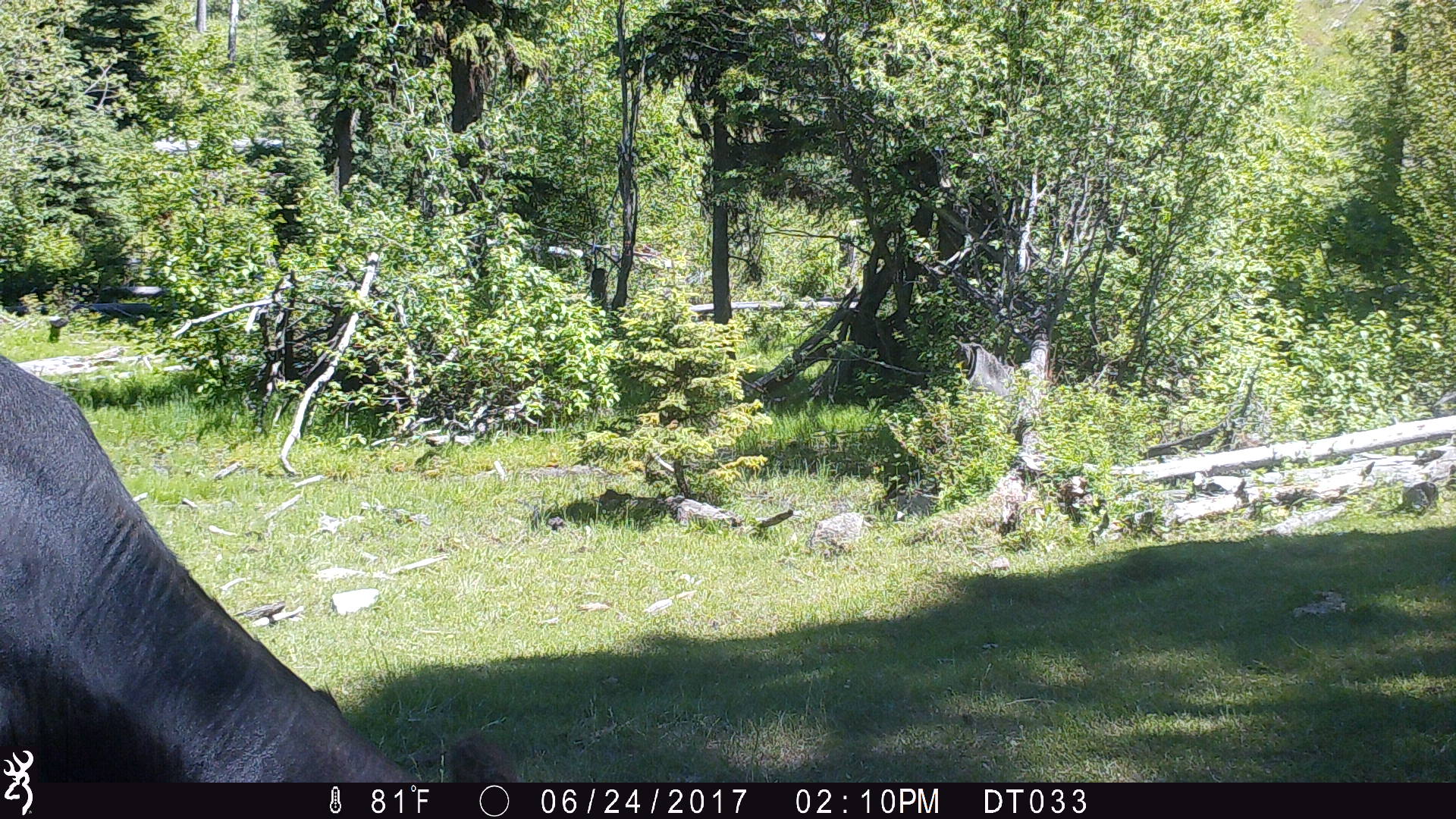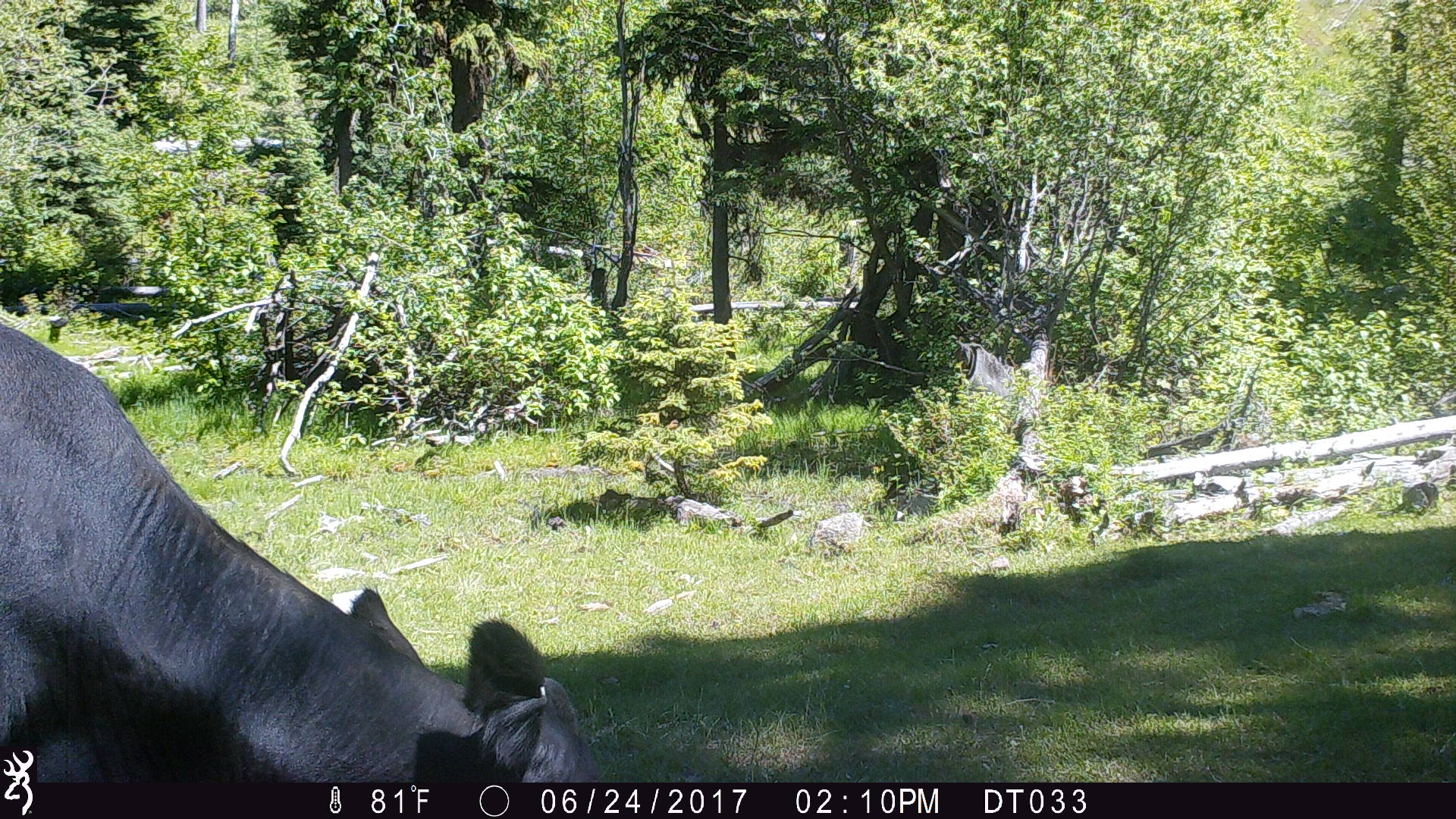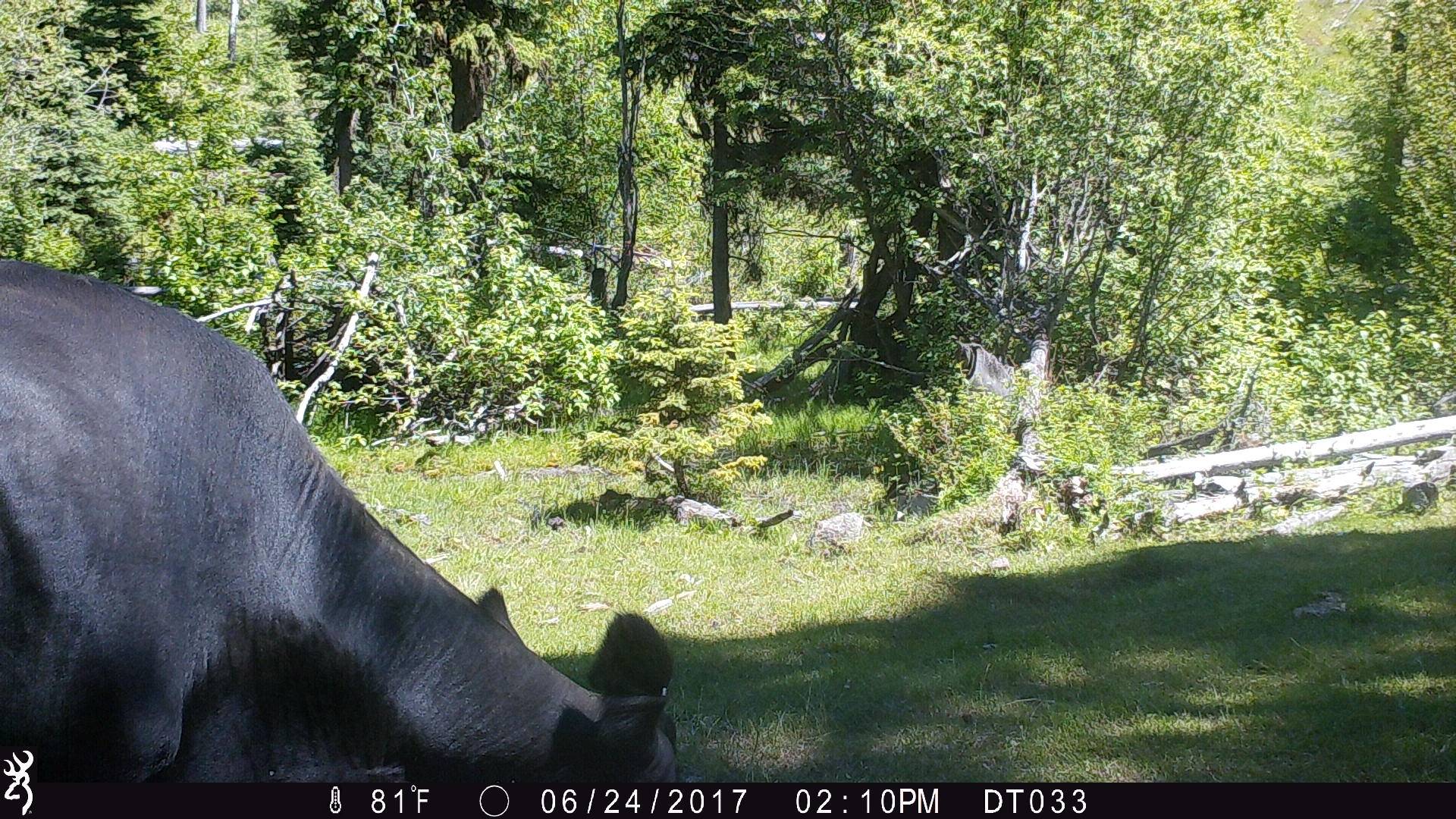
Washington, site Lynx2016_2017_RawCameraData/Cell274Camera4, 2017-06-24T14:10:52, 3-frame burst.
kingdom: Animalia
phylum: Chordata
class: Mammalia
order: Artiodactyla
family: Bovidae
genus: Bos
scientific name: Bos taurus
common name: domestic cattle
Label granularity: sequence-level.